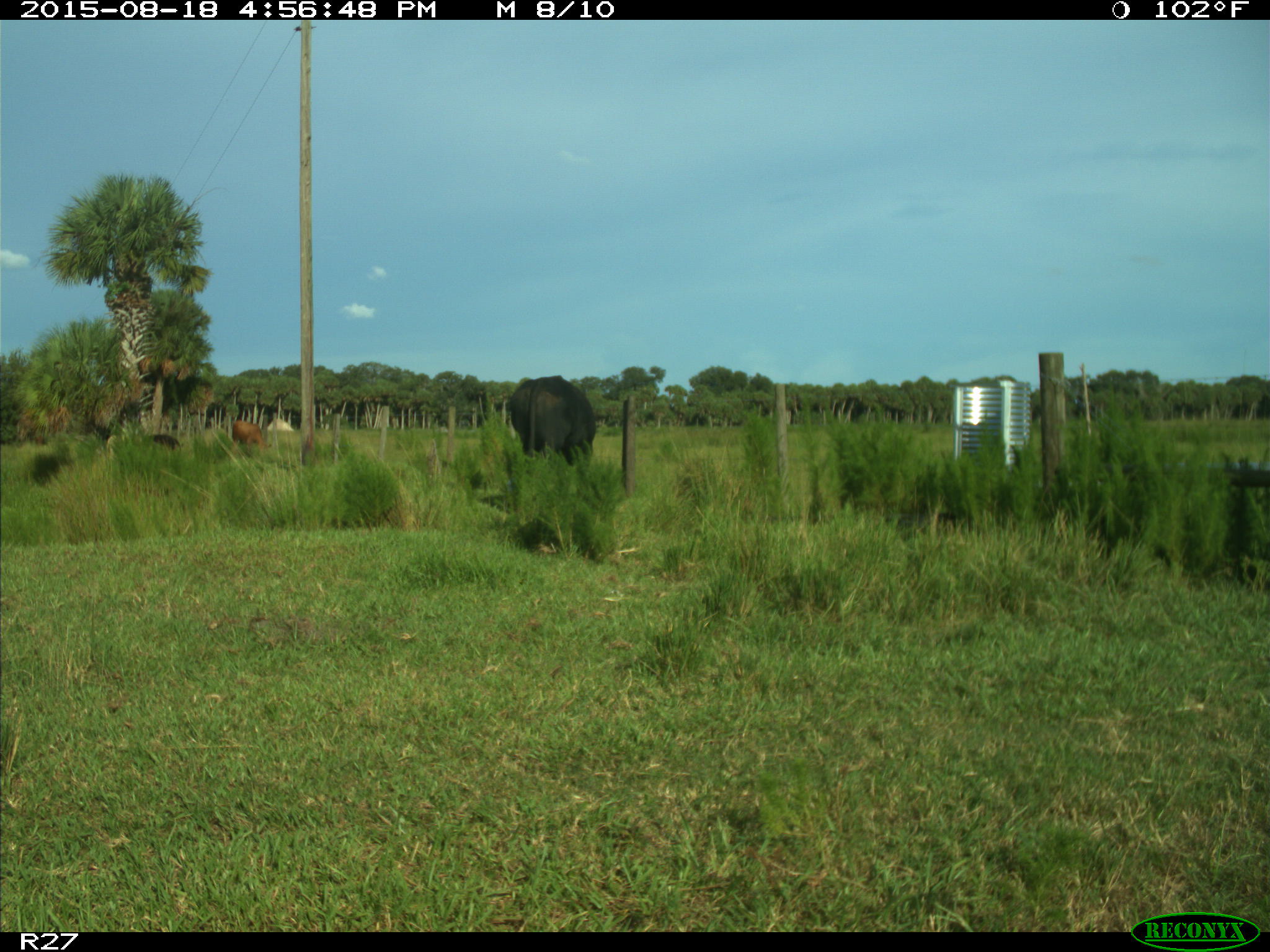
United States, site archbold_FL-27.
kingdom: Animalia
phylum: Chordata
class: Mammalia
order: Artiodactyla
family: Bovidae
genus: Bos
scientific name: Bos taurus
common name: domestic cow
Bos taurus (domestic cow).